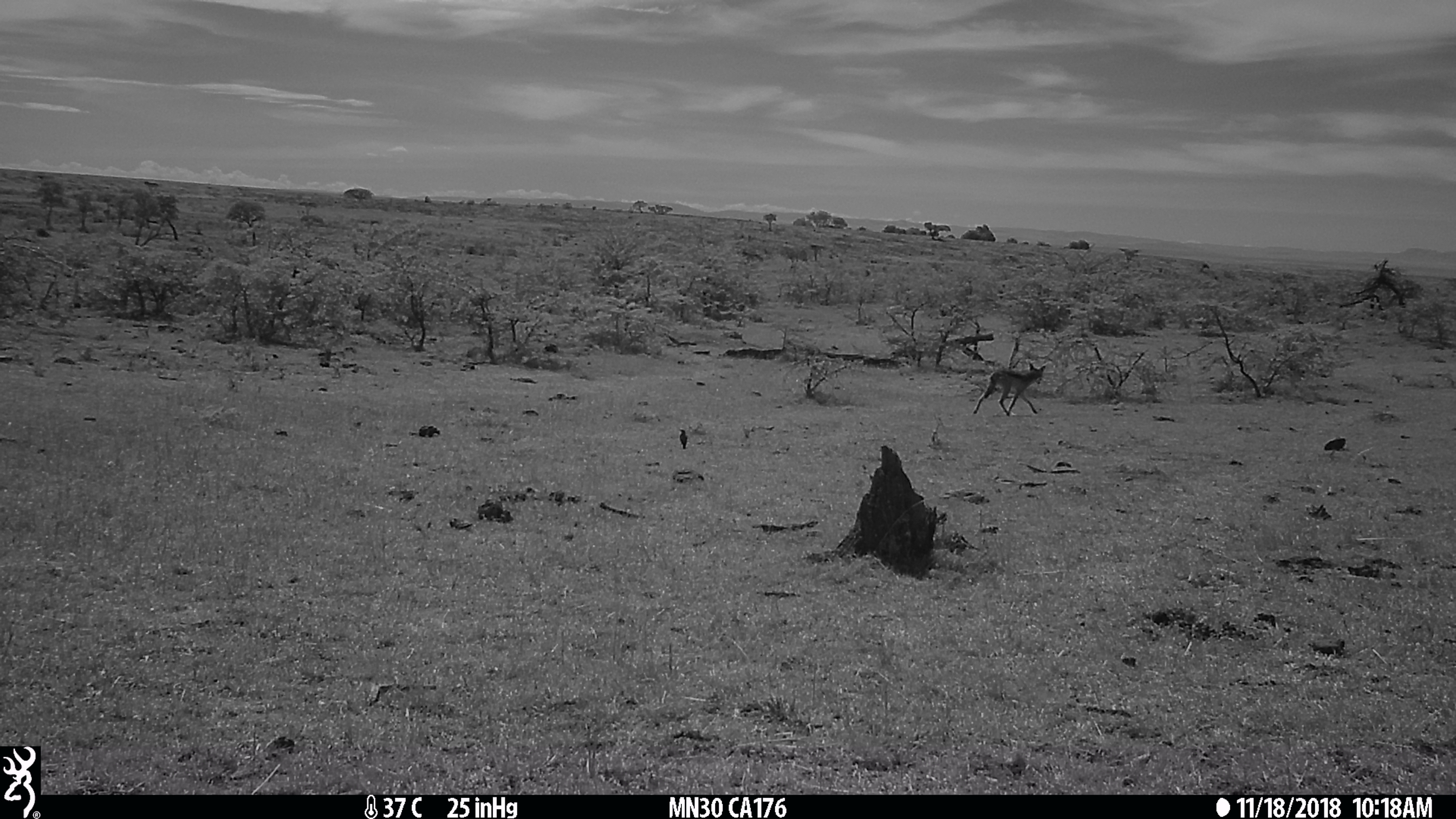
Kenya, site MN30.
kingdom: Animalia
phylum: Chordata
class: Mammalia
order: Carnivora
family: Canidae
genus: Lupulella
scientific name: Lupulella mesomelas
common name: black-backed jackal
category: jackal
Jackal (black-backed jackal) (Lupulella mesomelas).